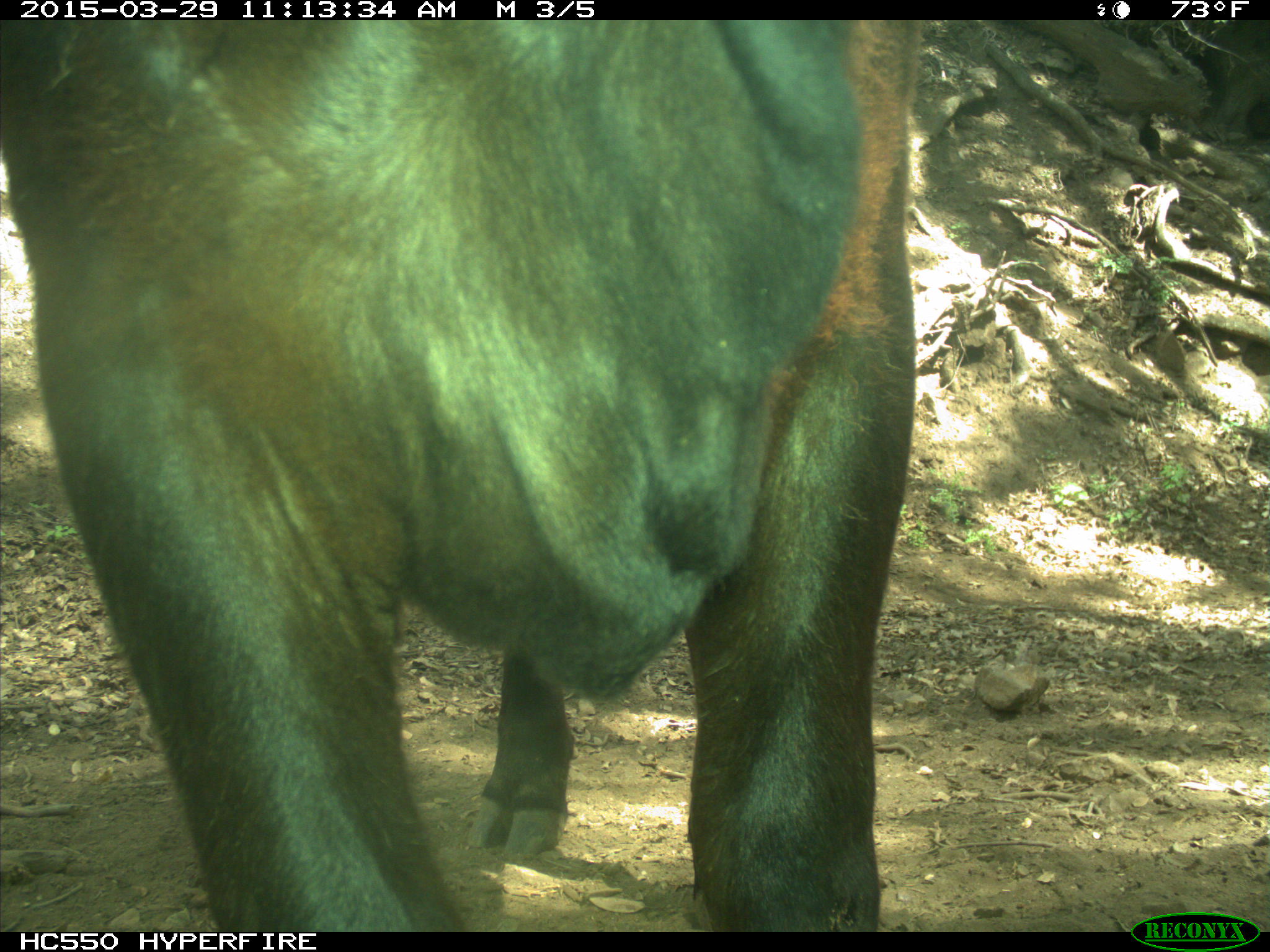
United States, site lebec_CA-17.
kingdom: Animalia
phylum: Chordata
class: Mammalia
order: Artiodactyla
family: Bovidae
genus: Bos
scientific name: Bos taurus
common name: domestic cow